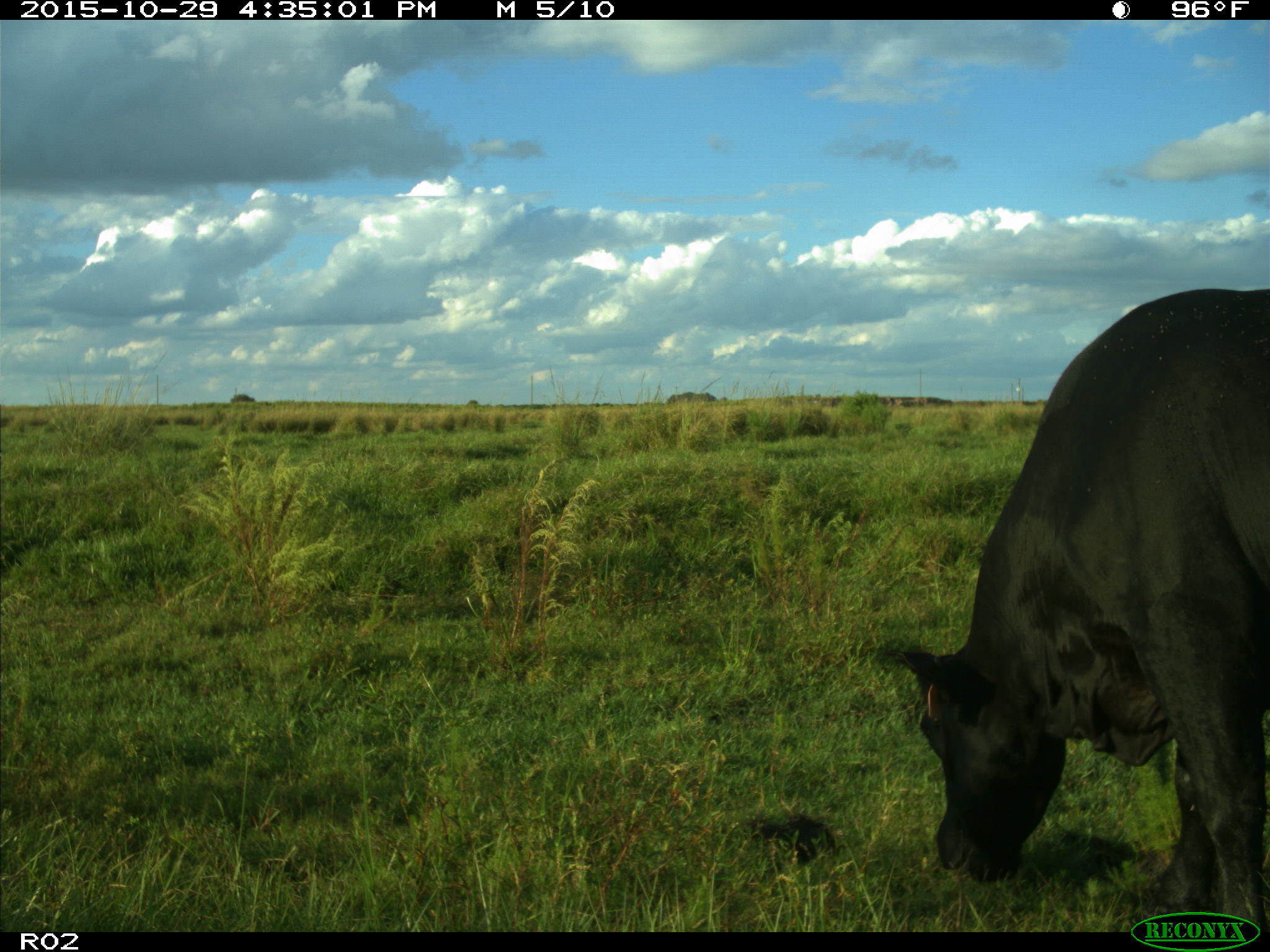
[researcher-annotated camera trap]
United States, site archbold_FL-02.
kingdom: Animalia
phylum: Chordata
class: Mammalia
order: Artiodactyla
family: Bovidae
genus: Bos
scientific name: Bos taurus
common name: domestic cow